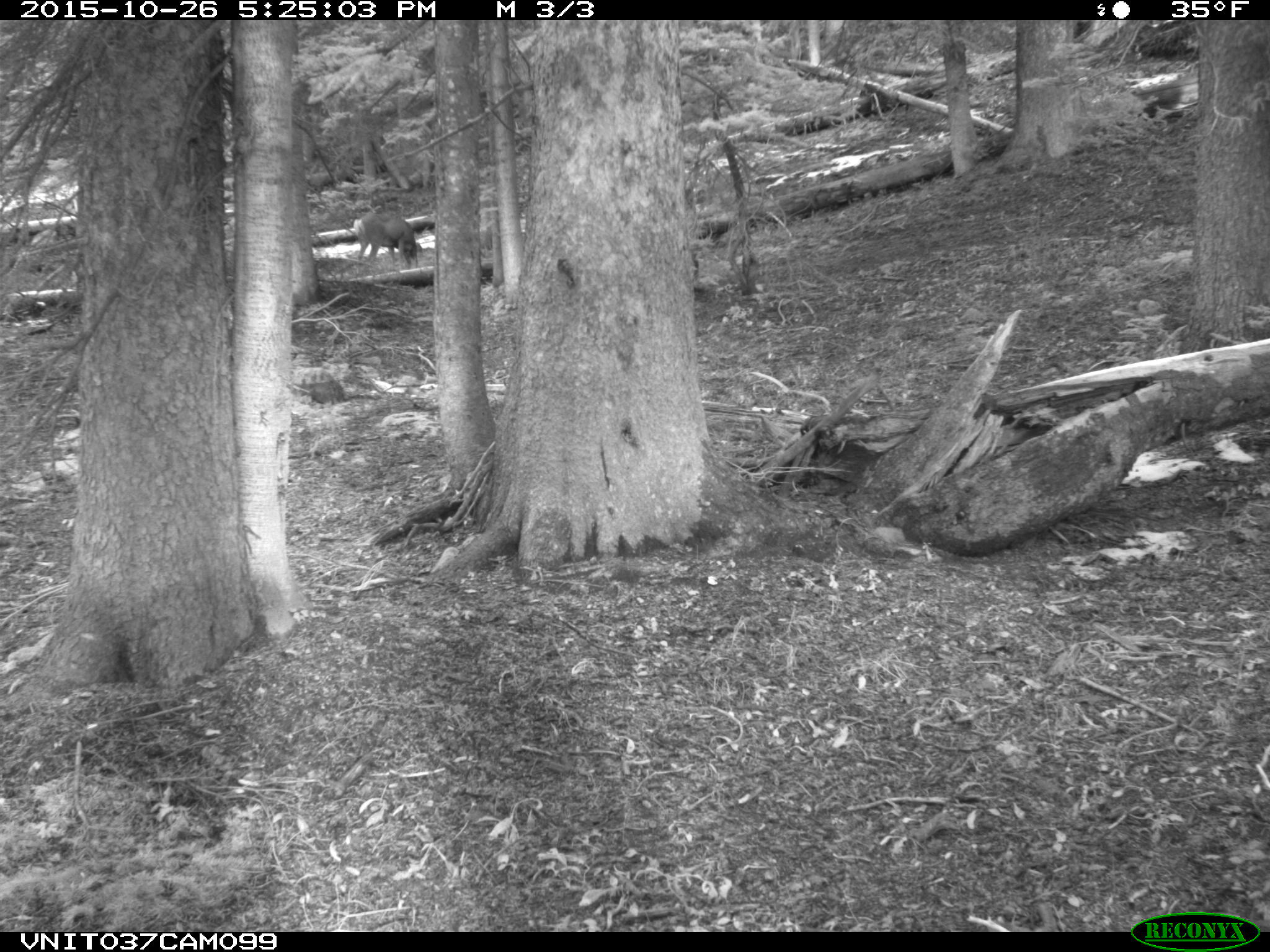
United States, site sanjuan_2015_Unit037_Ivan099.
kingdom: Animalia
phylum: Chordata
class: Mammalia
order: Artiodactyla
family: Cervidae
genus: Odocoileus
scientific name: Odocoileus hemionus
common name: mule deer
Odocoileus hemionus (mule deer).